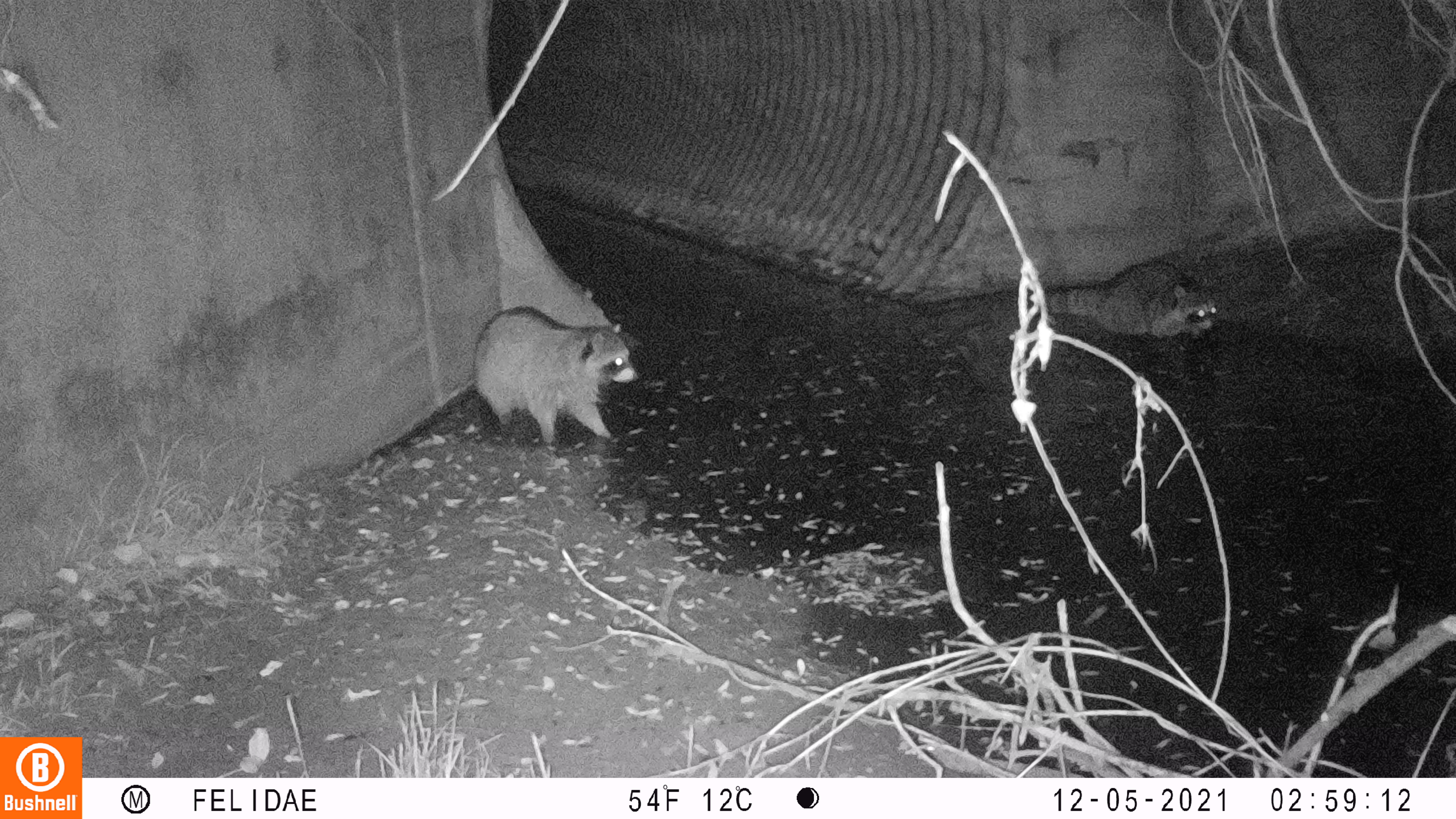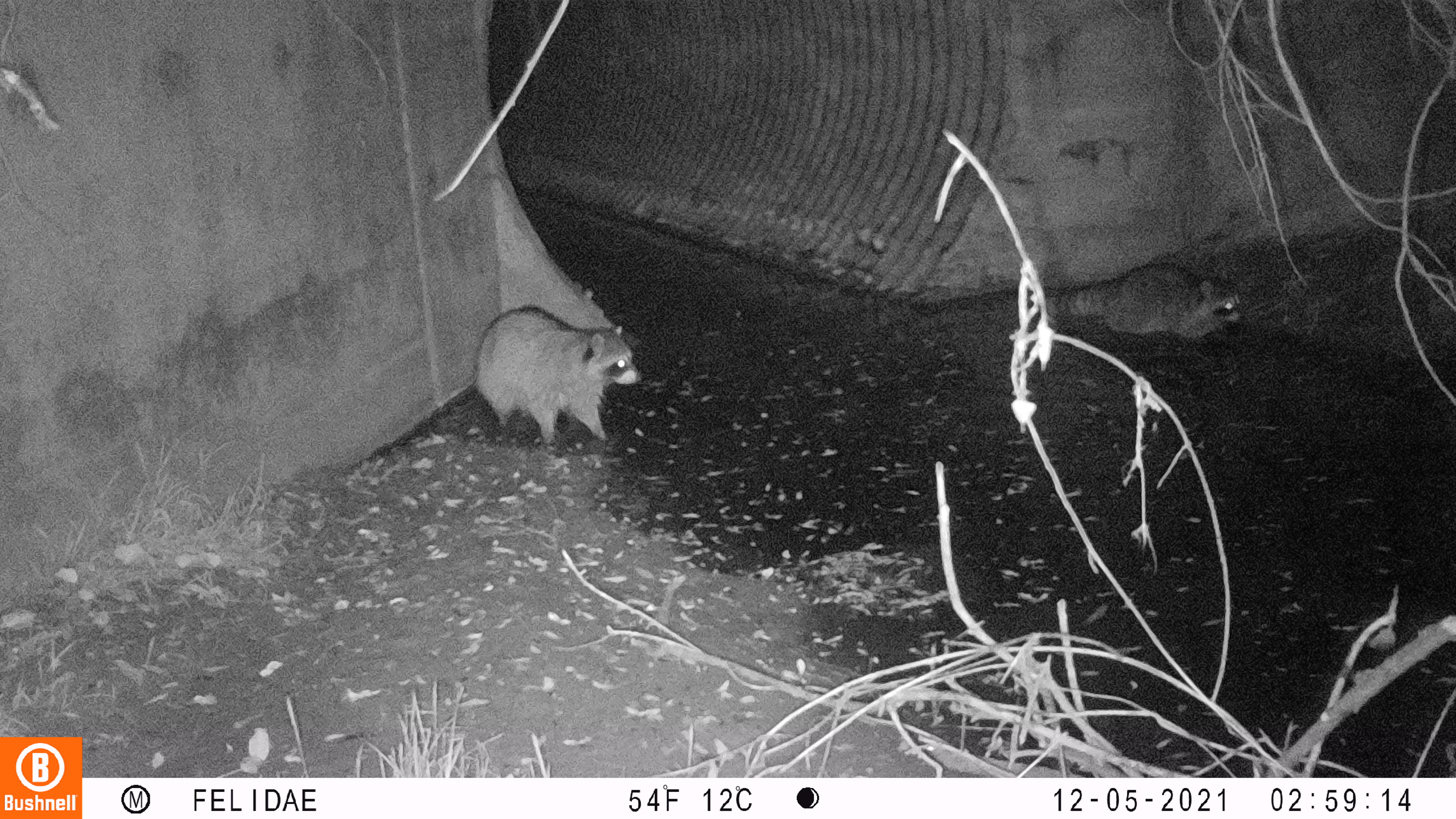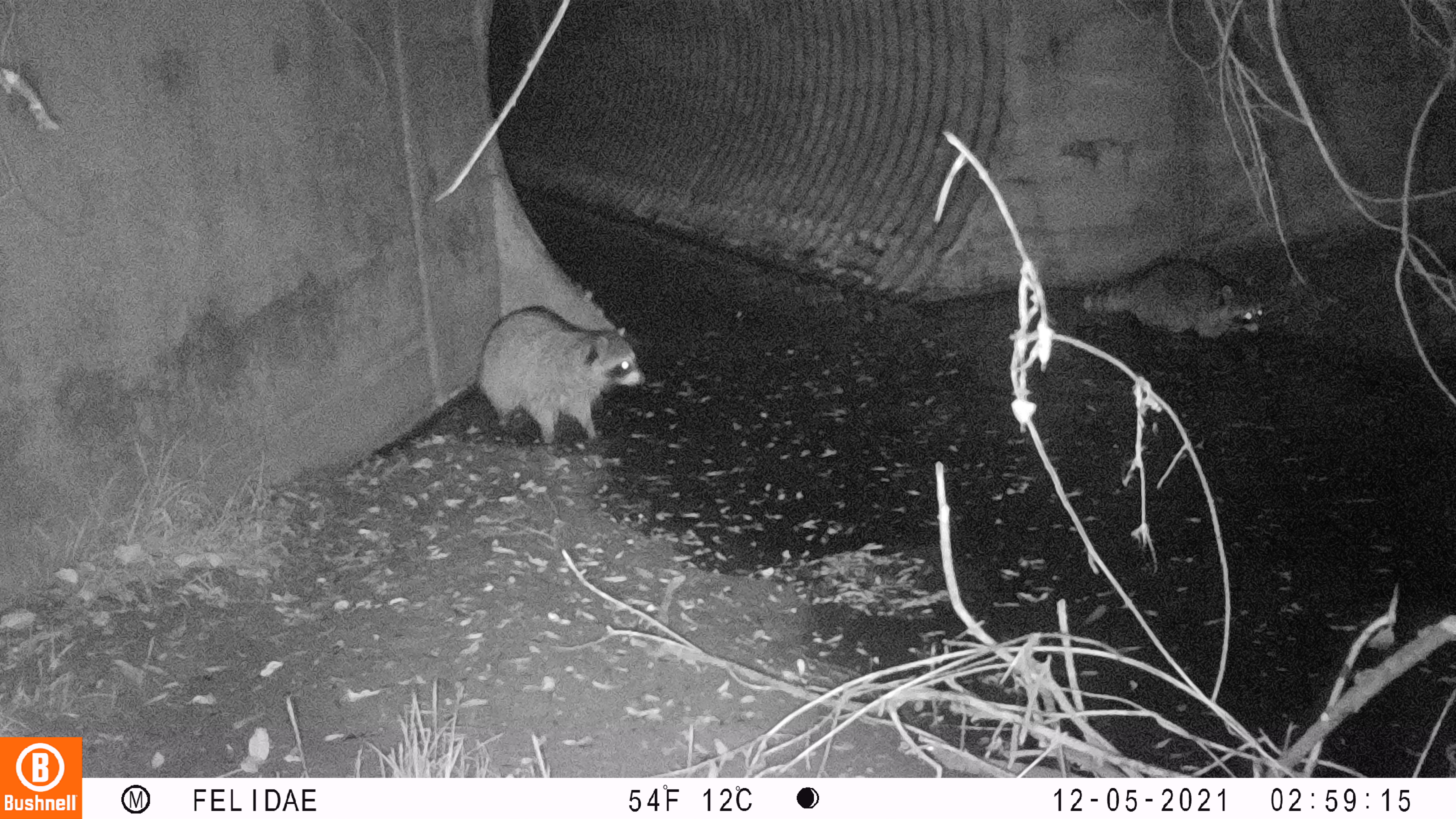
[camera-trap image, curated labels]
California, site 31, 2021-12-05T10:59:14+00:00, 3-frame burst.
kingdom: Animalia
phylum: Chordata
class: Mammalia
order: Carnivora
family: Procyonidae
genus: Procyon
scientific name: Procyon lotor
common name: raccoon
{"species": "raccoon (Procyon lotor)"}